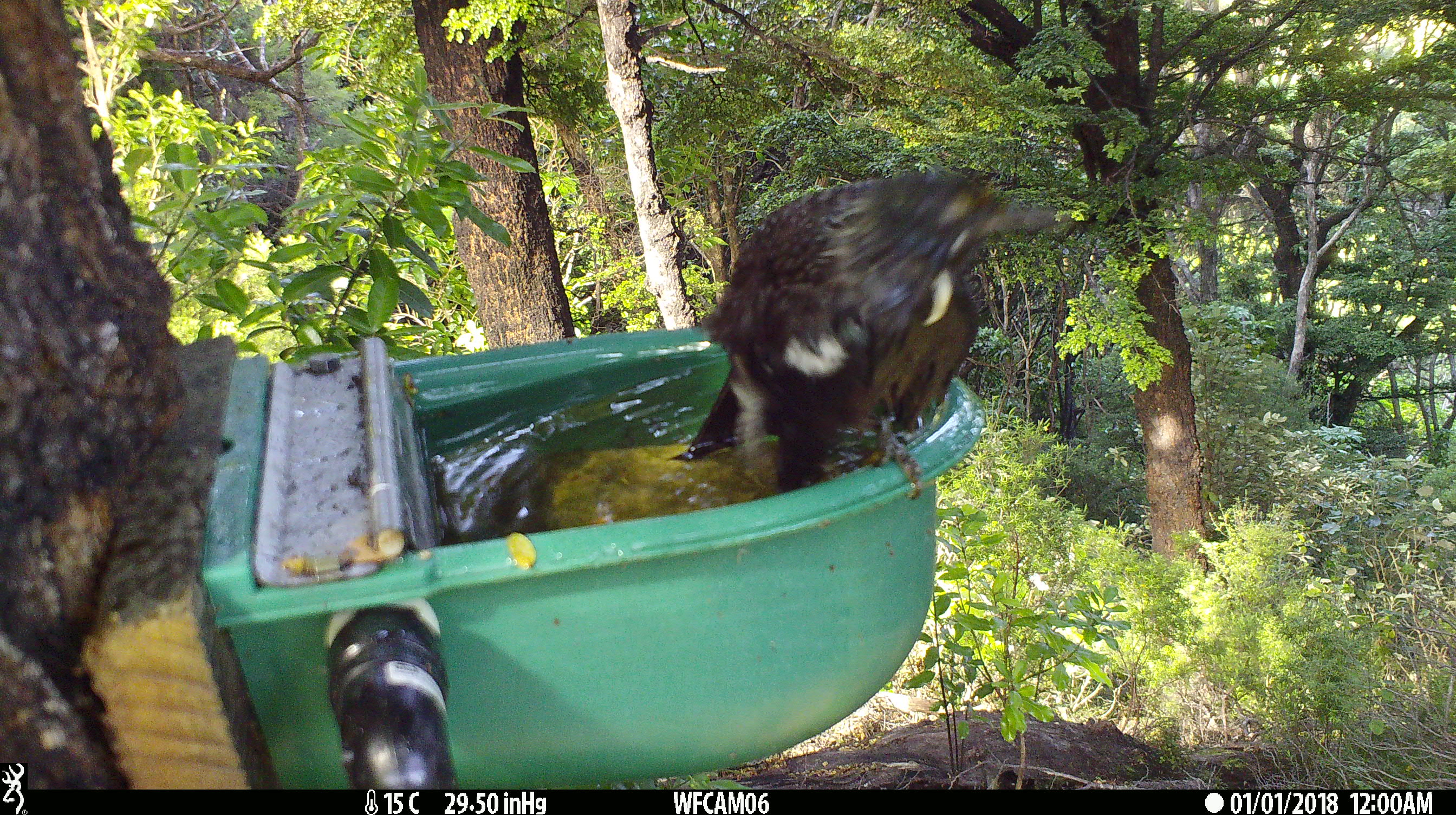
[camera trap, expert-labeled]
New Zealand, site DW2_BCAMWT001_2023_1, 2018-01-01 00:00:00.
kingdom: Animalia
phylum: Chordata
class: Aves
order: Passeriformes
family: Meliphagidae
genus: Prosthemadera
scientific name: Prosthemadera novaeseelandiae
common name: tui